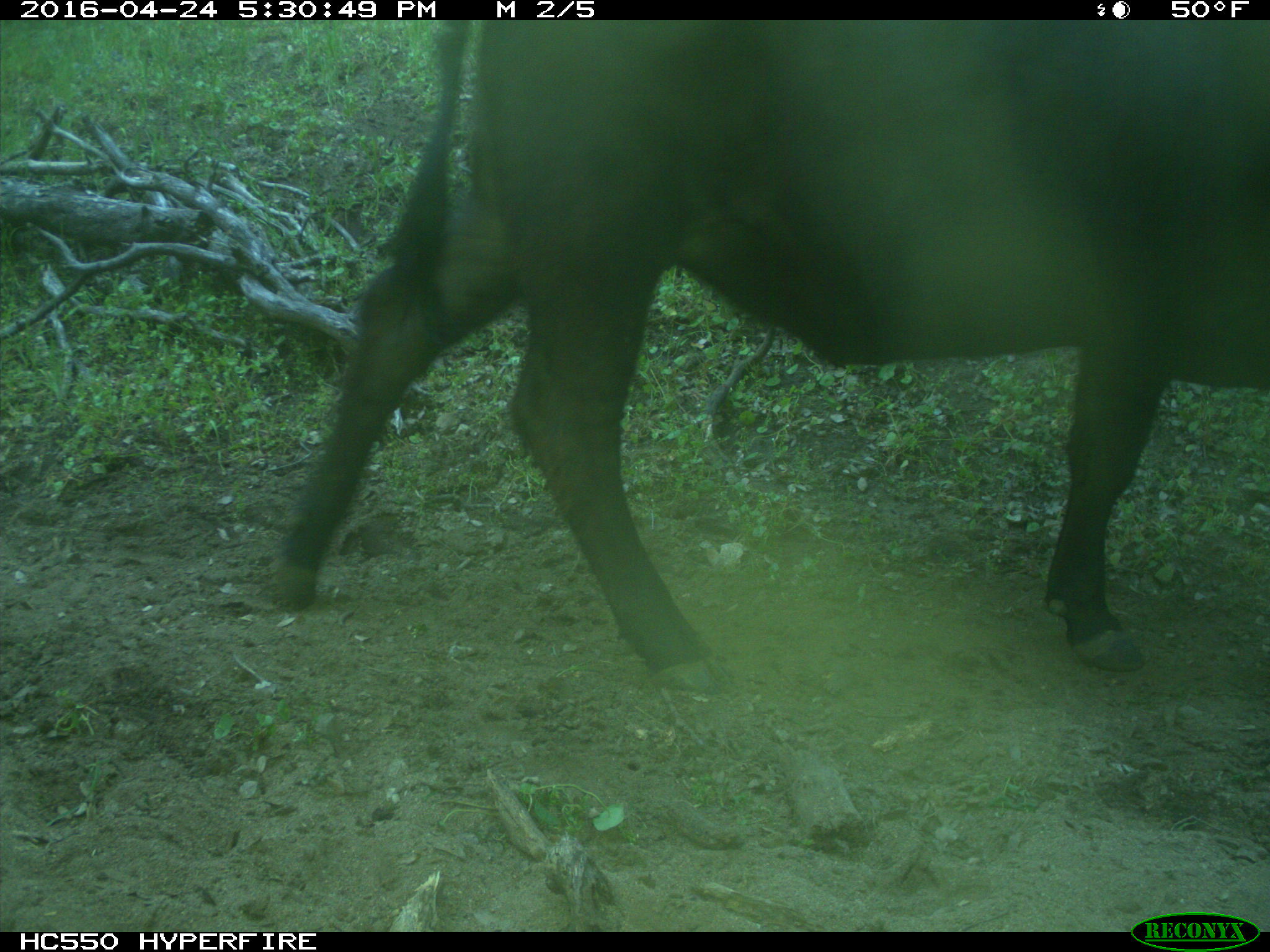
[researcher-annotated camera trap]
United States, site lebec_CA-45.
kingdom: Animalia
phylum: Chordata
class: Mammalia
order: Artiodactyla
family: Bovidae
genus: Bos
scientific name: Bos taurus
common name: domestic cow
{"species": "Bos taurus (domestic cow)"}